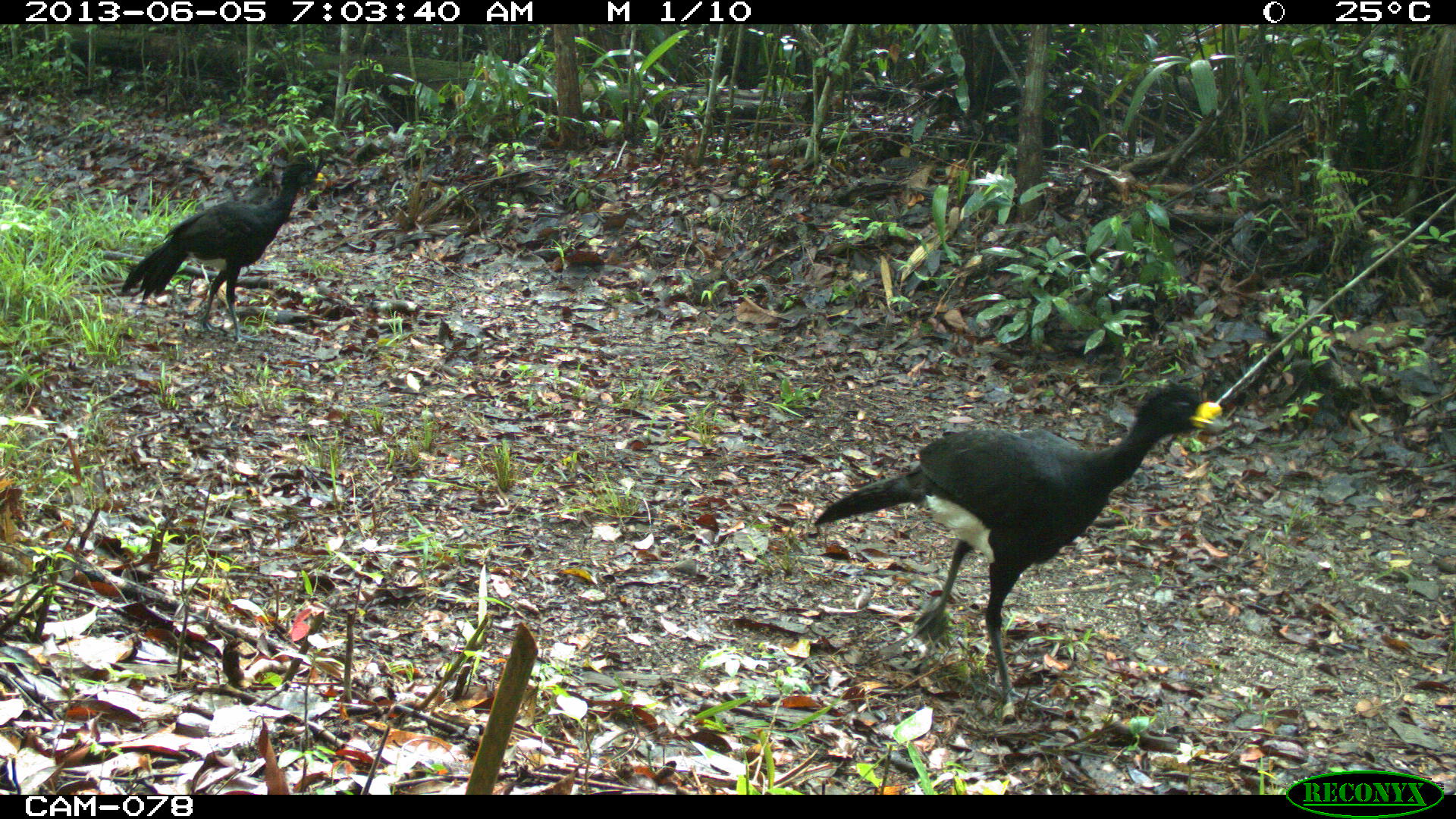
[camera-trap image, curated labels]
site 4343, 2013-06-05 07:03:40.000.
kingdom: Animalia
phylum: Chordata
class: Aves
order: Galliformes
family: Cracidae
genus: Crax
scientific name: Crax rubra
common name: great curassow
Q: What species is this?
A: Crax rubra (great curassow).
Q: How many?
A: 3.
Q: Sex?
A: Male.